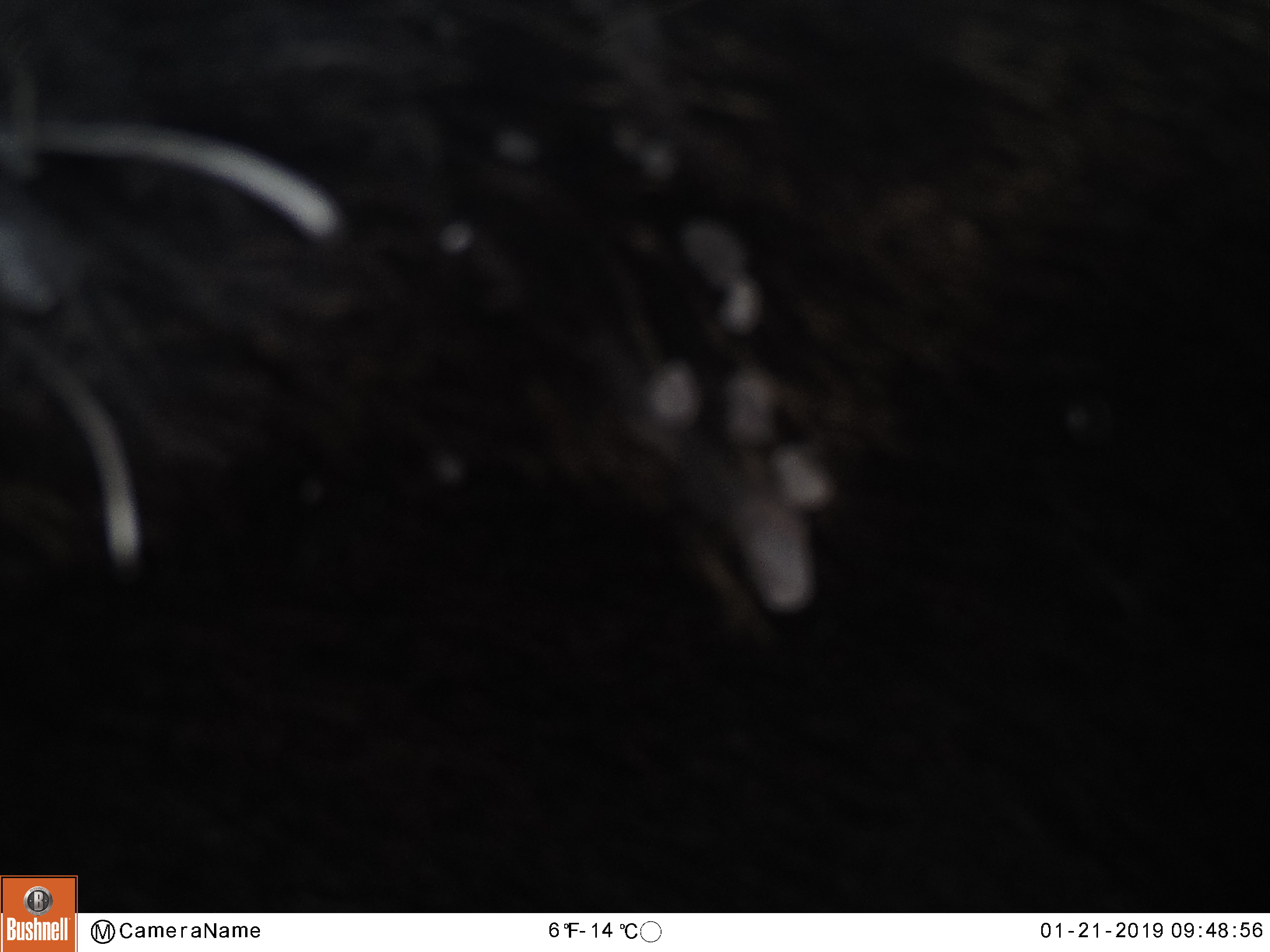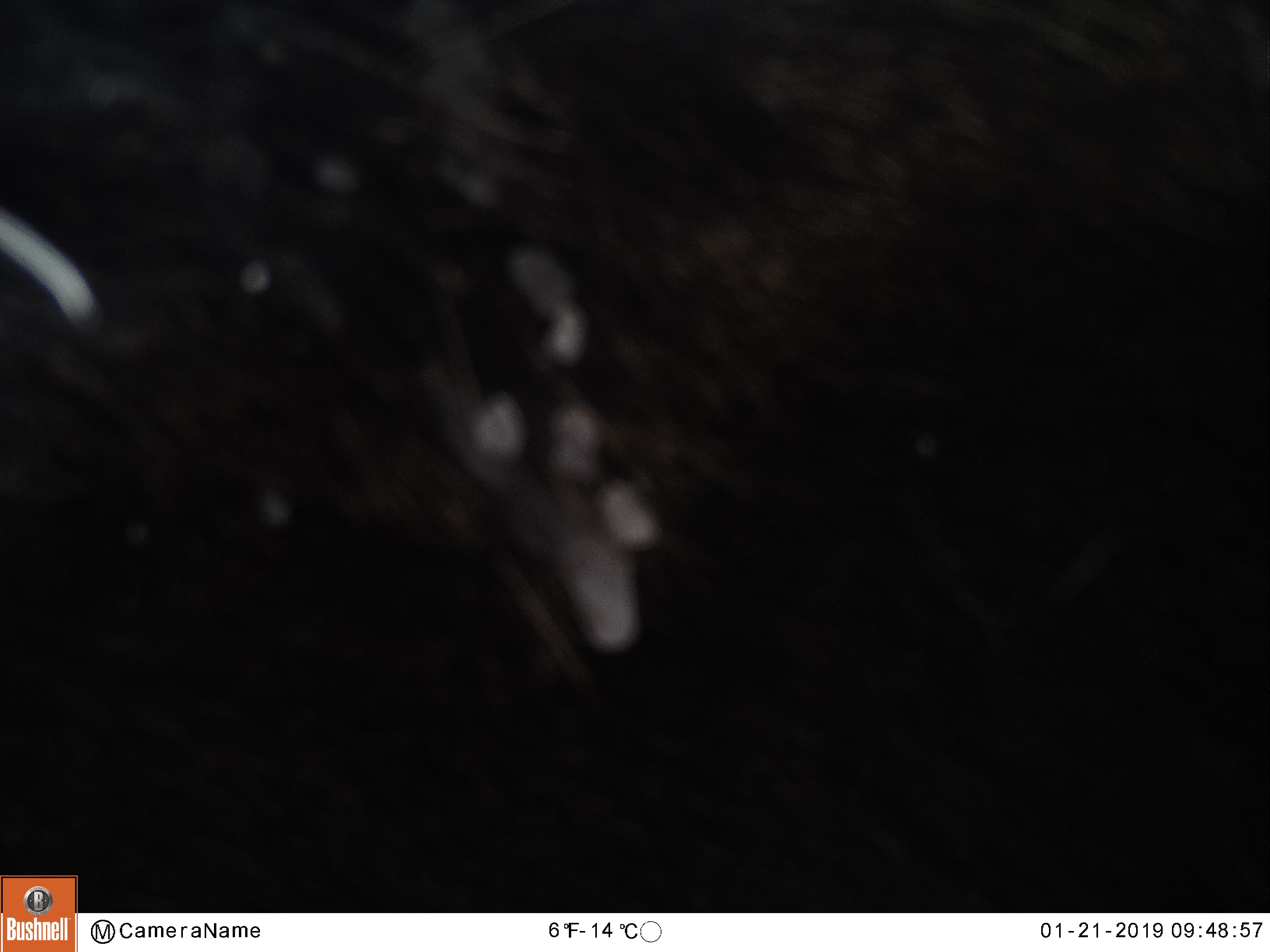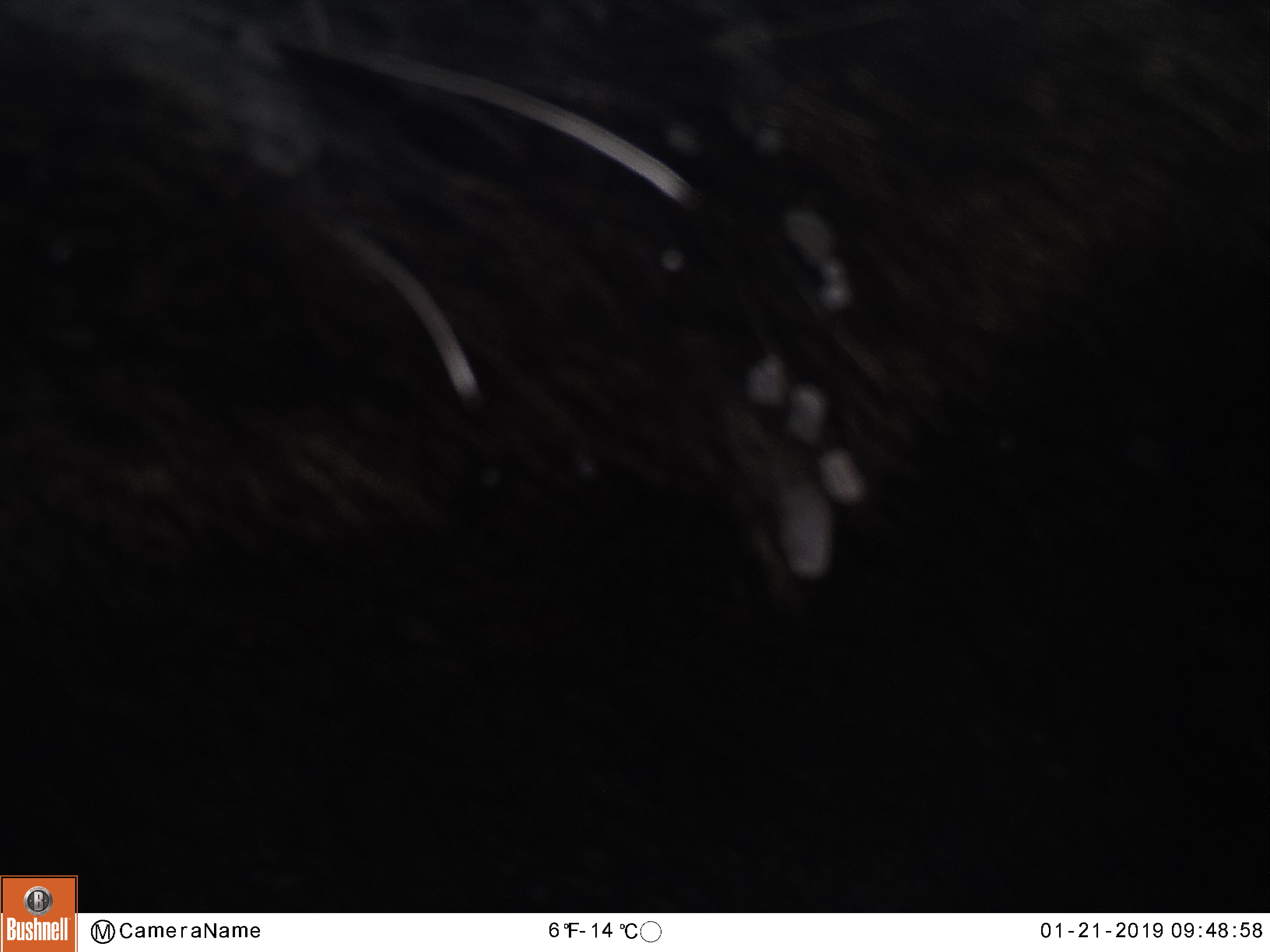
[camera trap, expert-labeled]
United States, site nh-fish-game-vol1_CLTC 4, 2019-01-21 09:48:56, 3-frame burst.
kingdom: Animalia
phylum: Chordata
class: Mammalia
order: Artiodactyla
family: Cervidae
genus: Alces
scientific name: Alces alces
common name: moose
Moose (Alces alces).